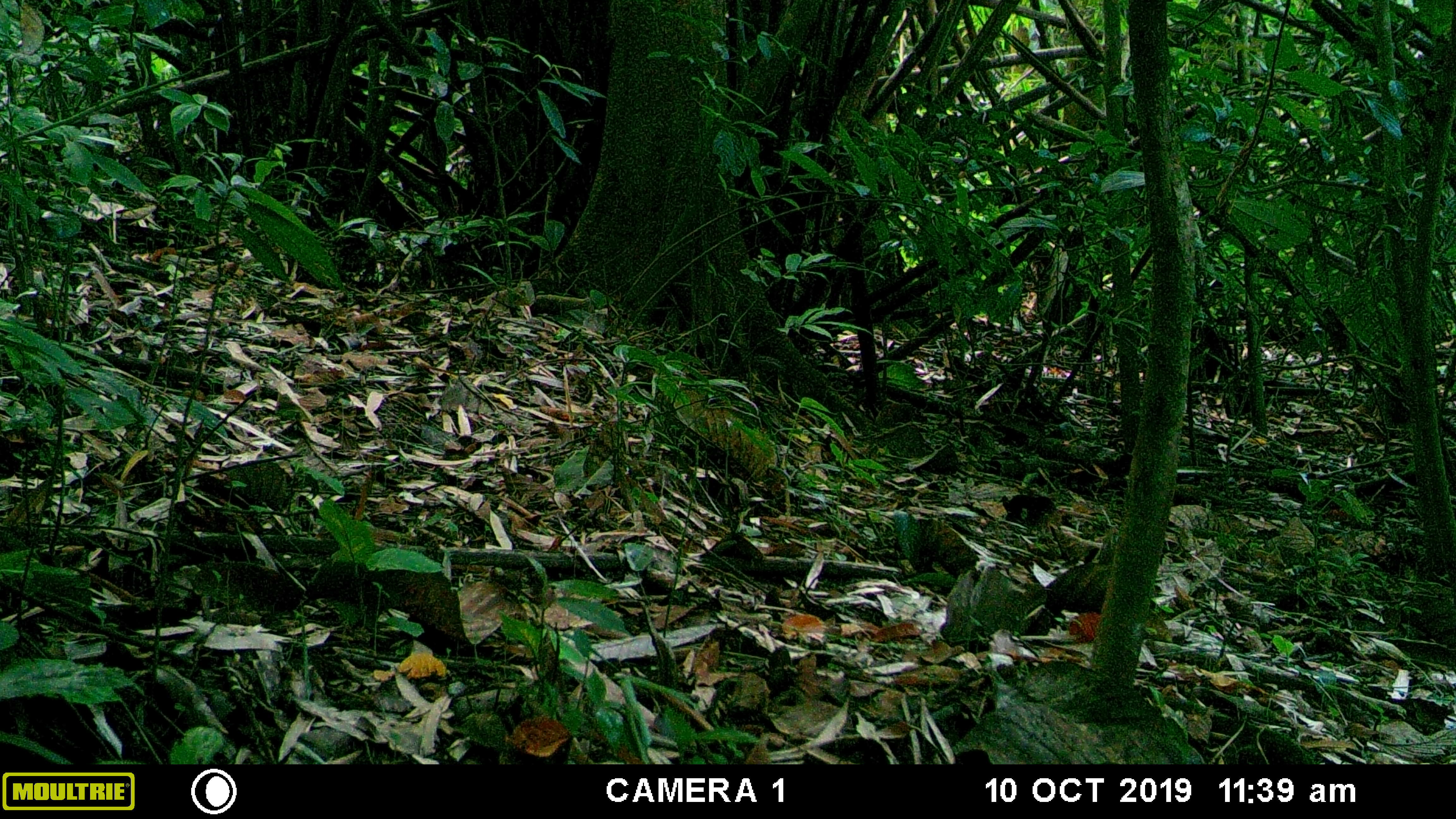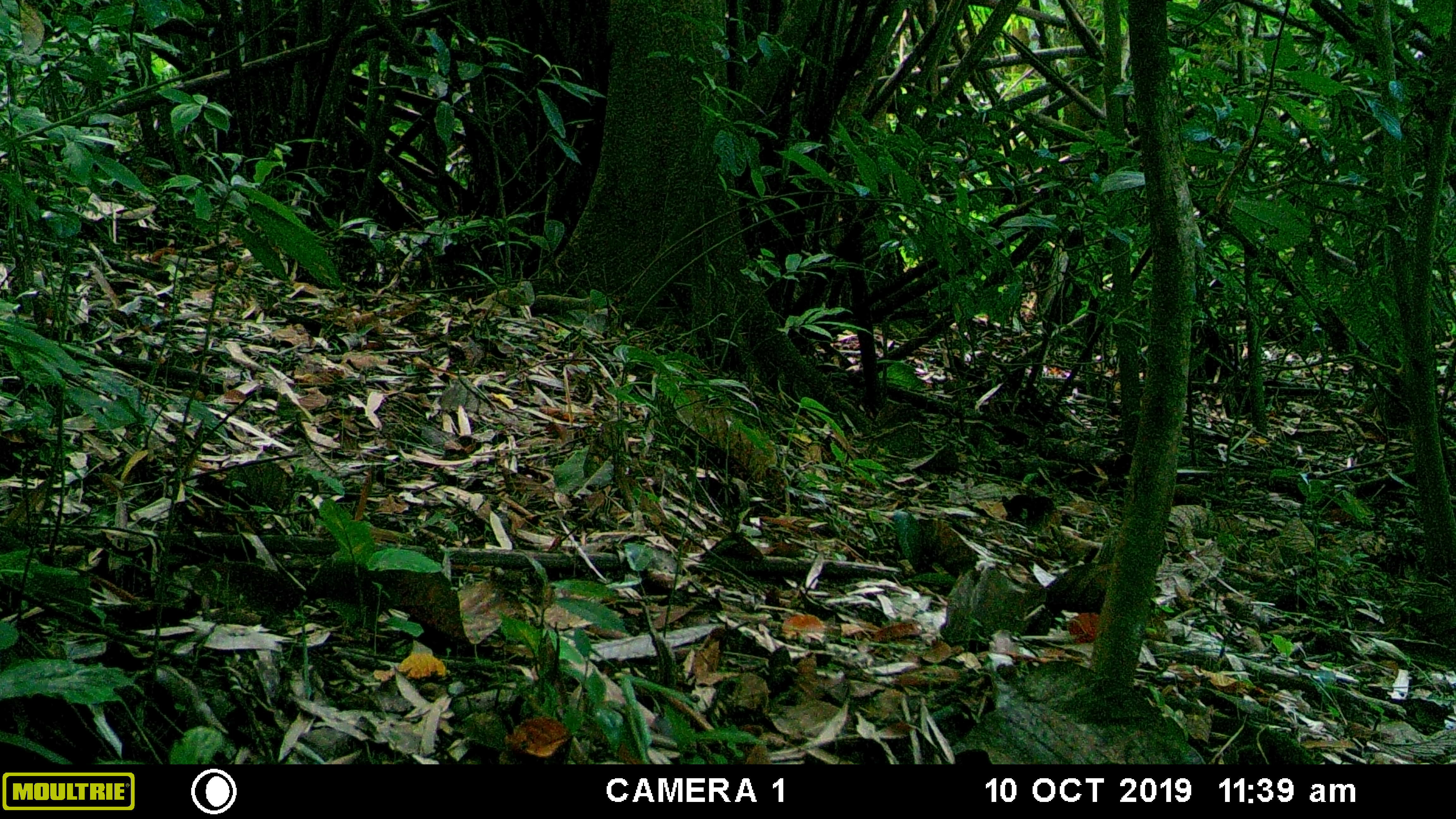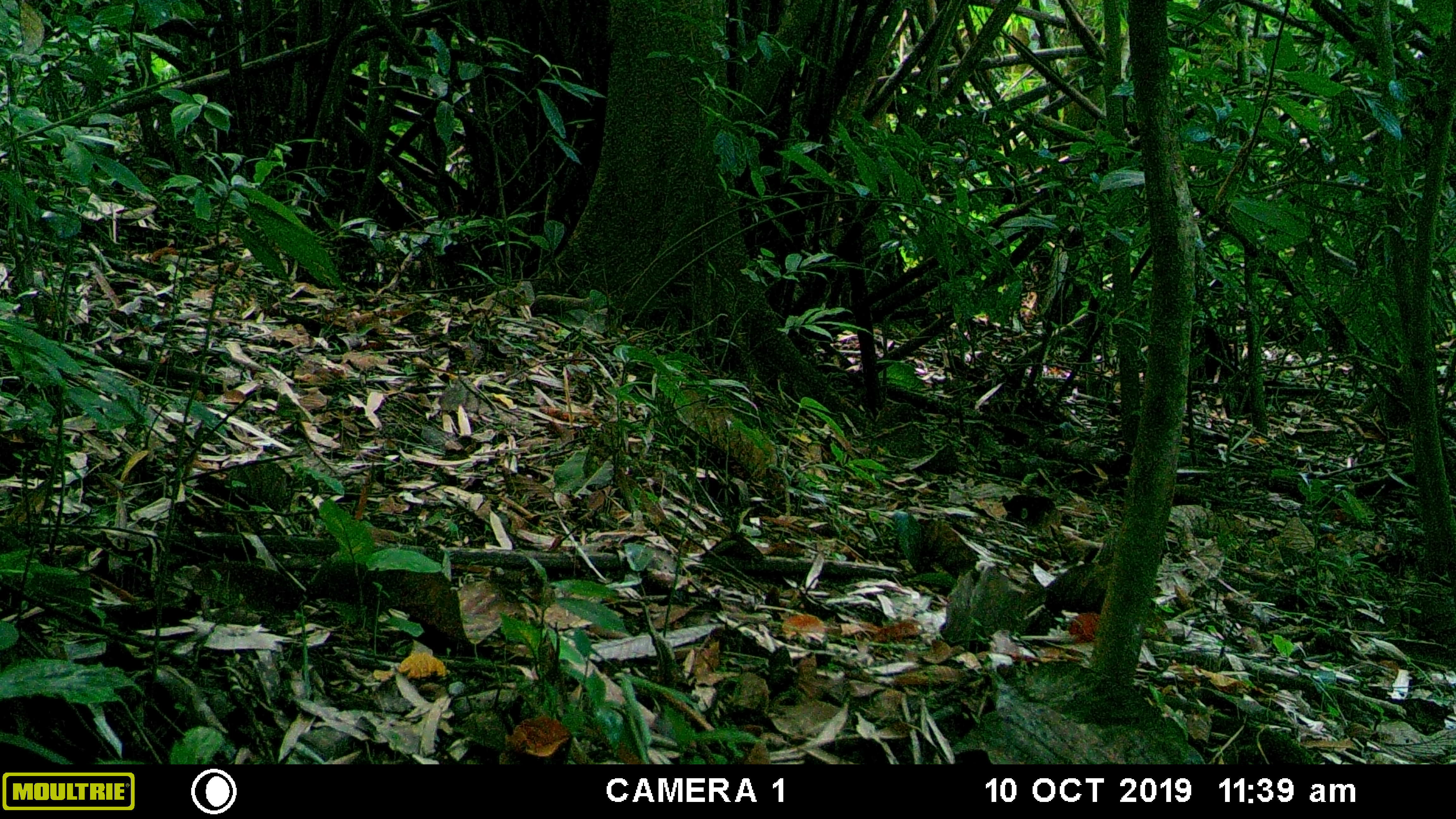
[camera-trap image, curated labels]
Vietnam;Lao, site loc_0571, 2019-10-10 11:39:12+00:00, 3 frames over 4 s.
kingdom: Animalia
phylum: Chordata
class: Mammalia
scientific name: Mammalia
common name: mammal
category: unidentified small mammal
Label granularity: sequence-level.